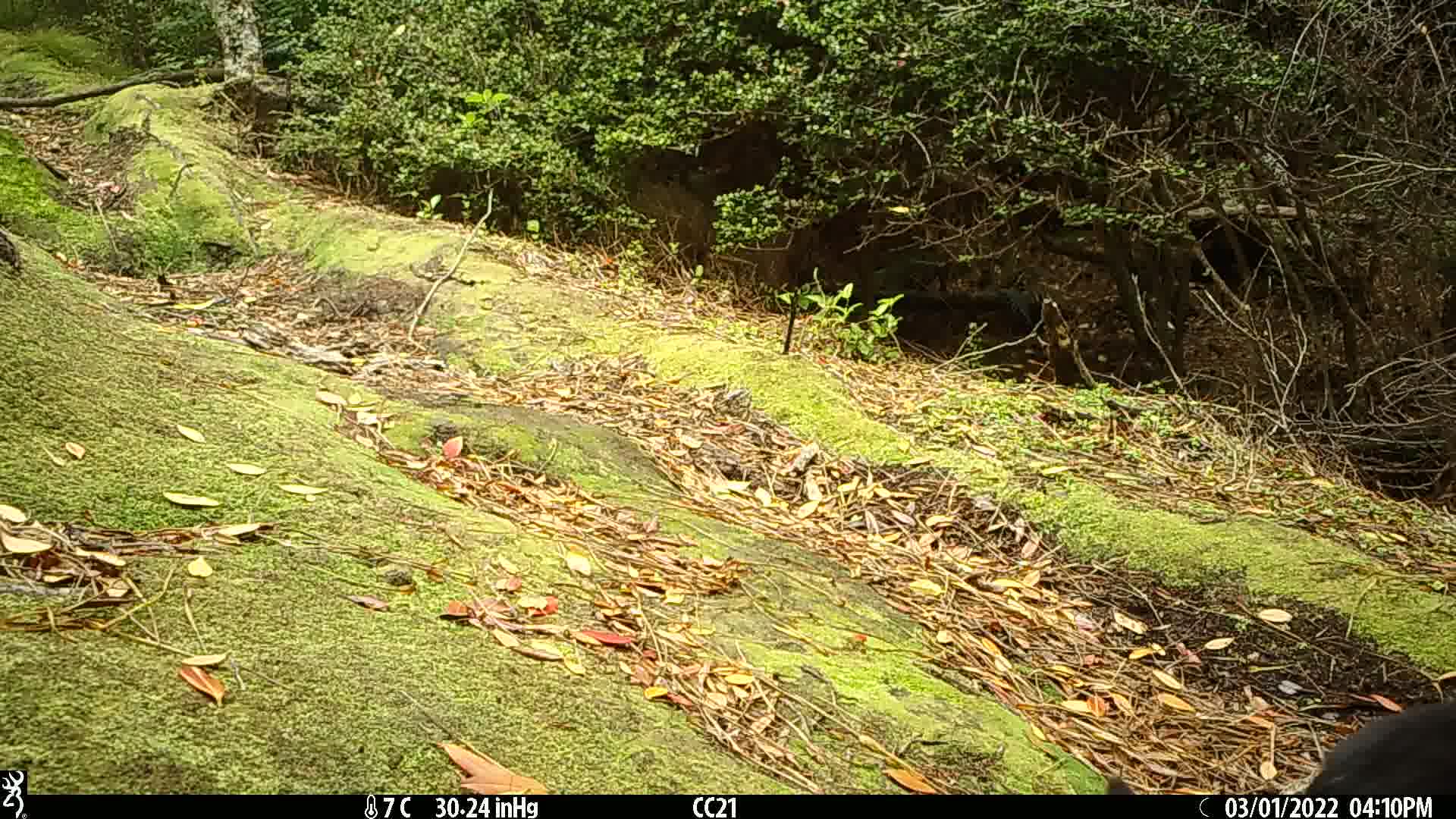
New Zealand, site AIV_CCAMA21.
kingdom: Animalia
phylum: Chordata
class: Mammalia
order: Carnivora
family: Felidae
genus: Felis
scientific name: Felis catus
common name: domestic cat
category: cat